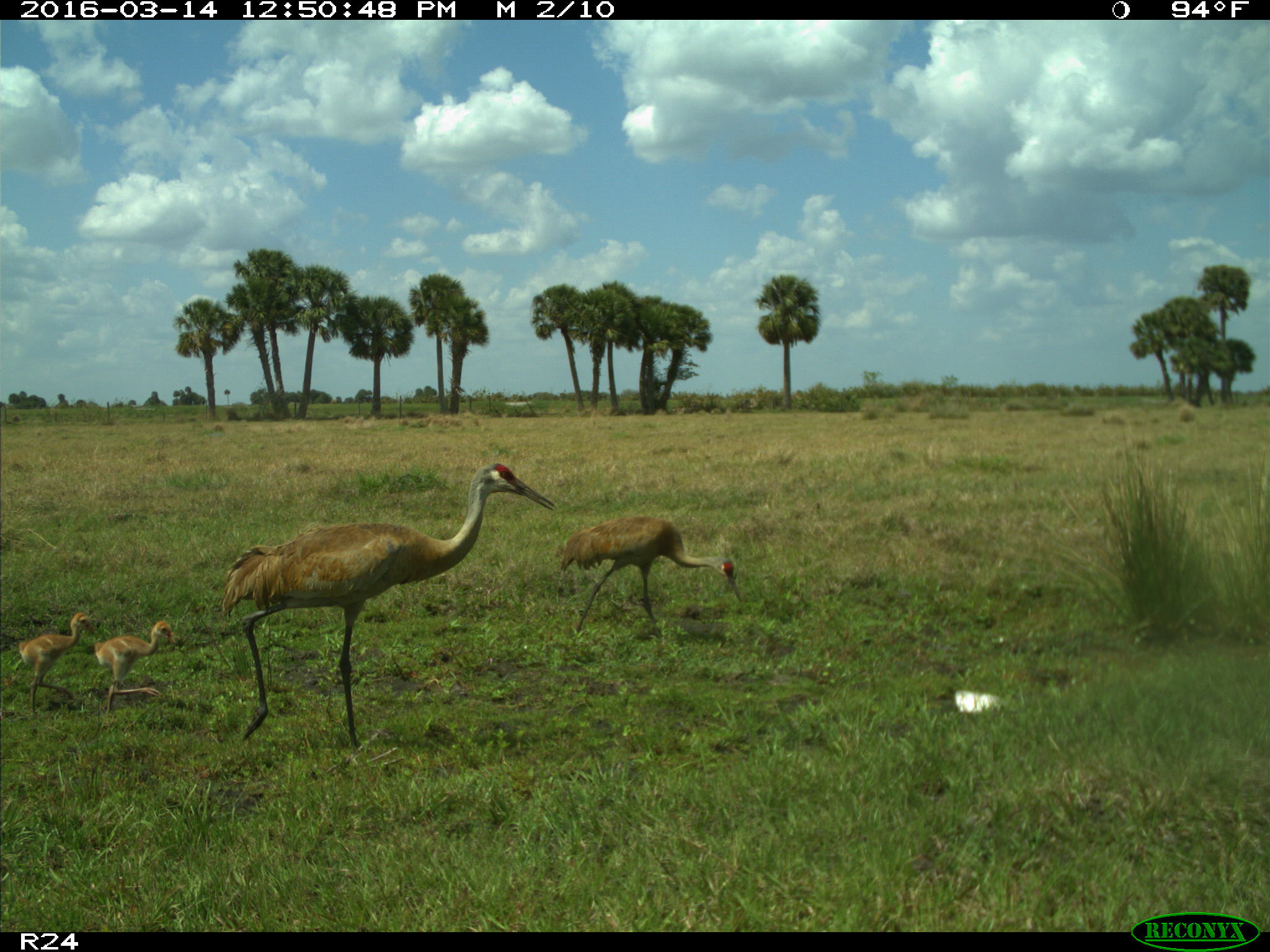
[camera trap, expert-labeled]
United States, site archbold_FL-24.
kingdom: Animalia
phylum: Chordata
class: Aves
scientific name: Aves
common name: birds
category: unidentified bird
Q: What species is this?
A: Unidentified bird (birds) (Aves).